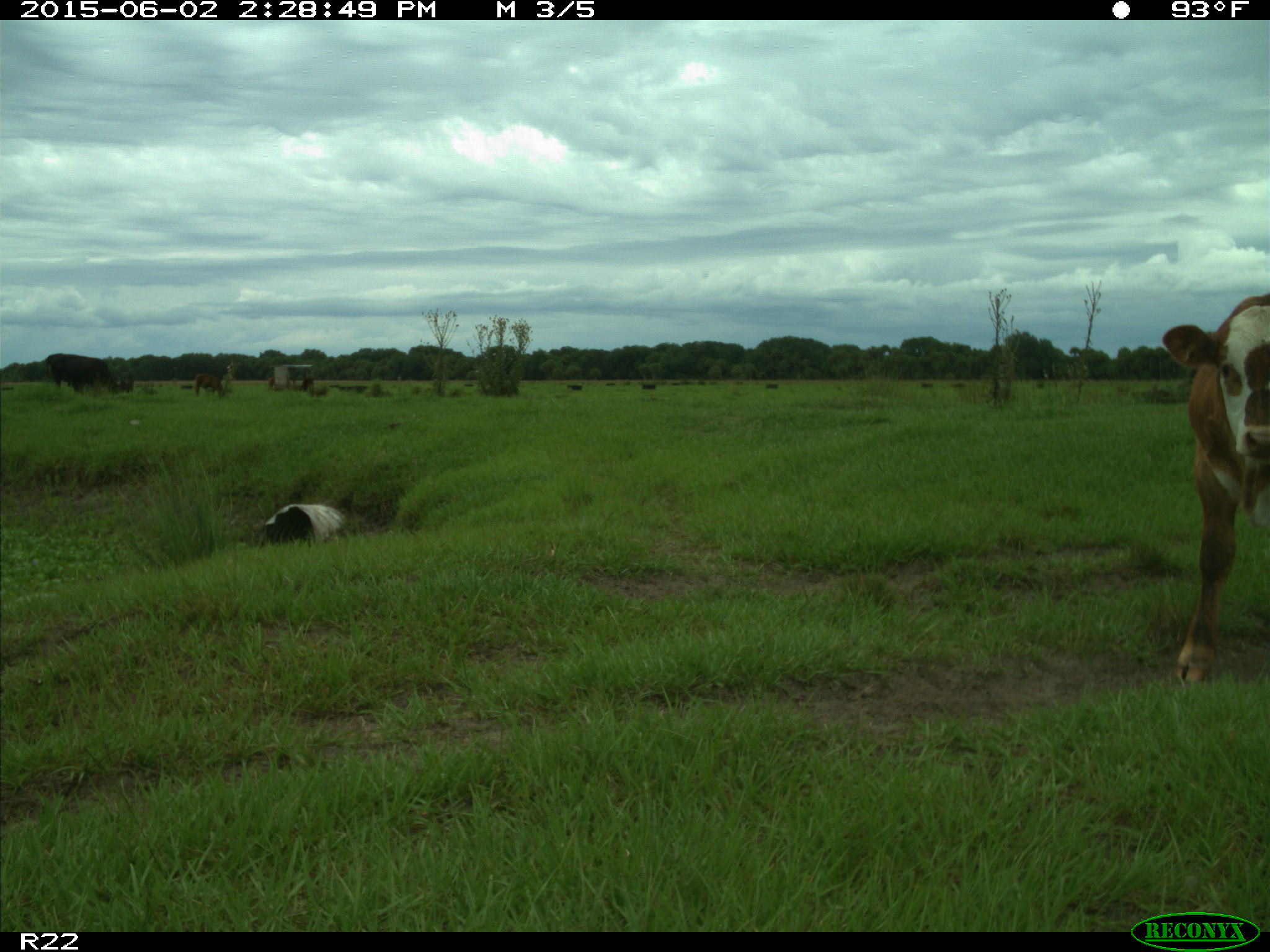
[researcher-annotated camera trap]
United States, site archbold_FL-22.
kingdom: Animalia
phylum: Chordata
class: Mammalia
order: Artiodactyla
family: Bovidae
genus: Bos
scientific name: Bos taurus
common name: domestic cow